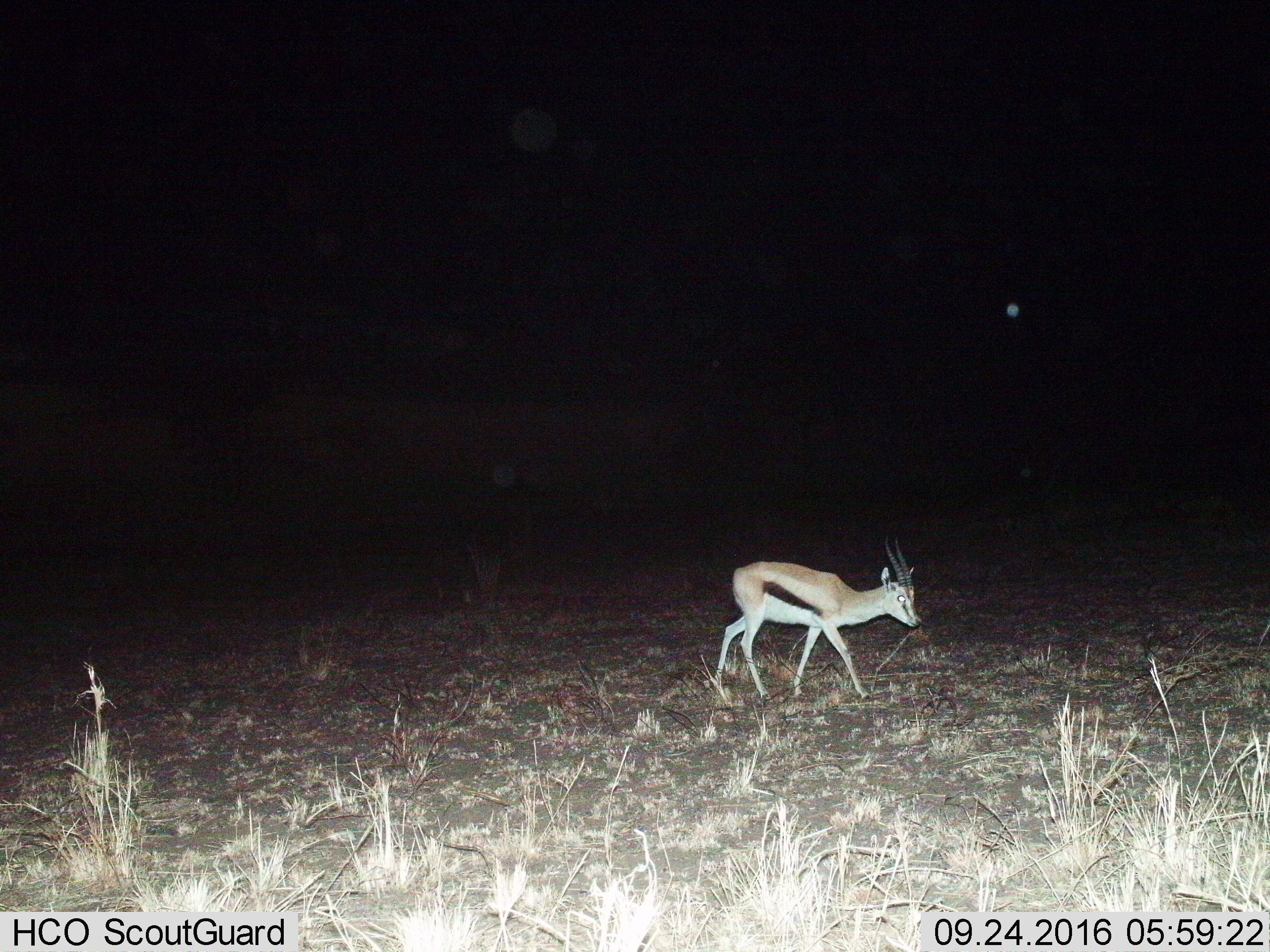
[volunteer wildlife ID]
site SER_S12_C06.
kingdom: Animalia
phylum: Chordata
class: Mammalia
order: Artiodactyla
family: Bovidae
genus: Eudorcas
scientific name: Eudorcas thomsonii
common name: thomson's gazelle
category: gazellethomsons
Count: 1.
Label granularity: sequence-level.